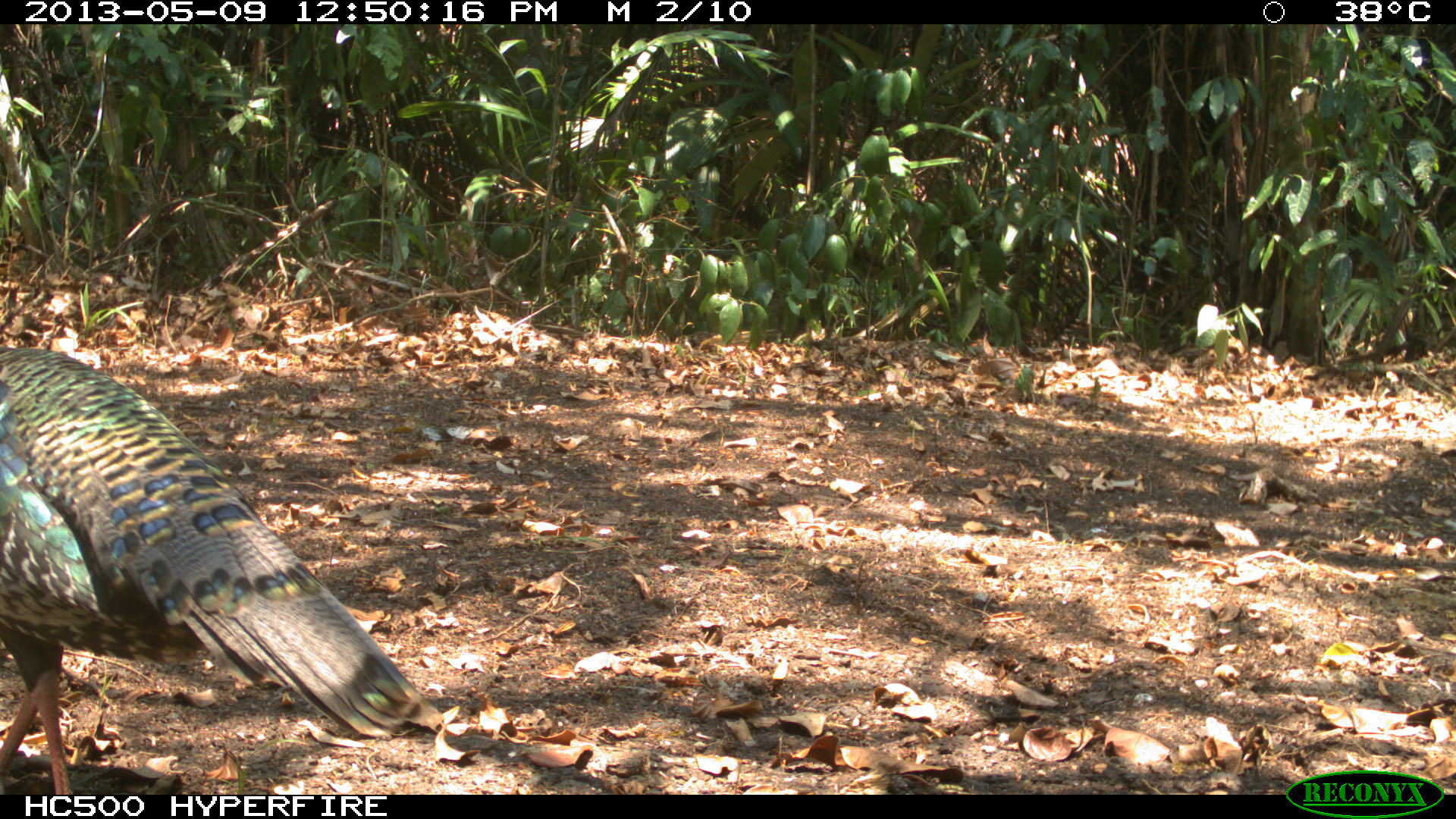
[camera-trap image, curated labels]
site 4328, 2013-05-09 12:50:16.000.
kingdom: Animalia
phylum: Chordata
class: Aves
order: Galliformes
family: Phasianidae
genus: Meleagris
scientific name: Meleagris ocellata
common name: ocellated turkey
Meleagris ocellata (ocellated turkey), count 1, sex male.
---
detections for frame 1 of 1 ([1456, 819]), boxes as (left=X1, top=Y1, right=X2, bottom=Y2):
meleagris ocellata: (left=0, top=342, right=441, bottom=792)